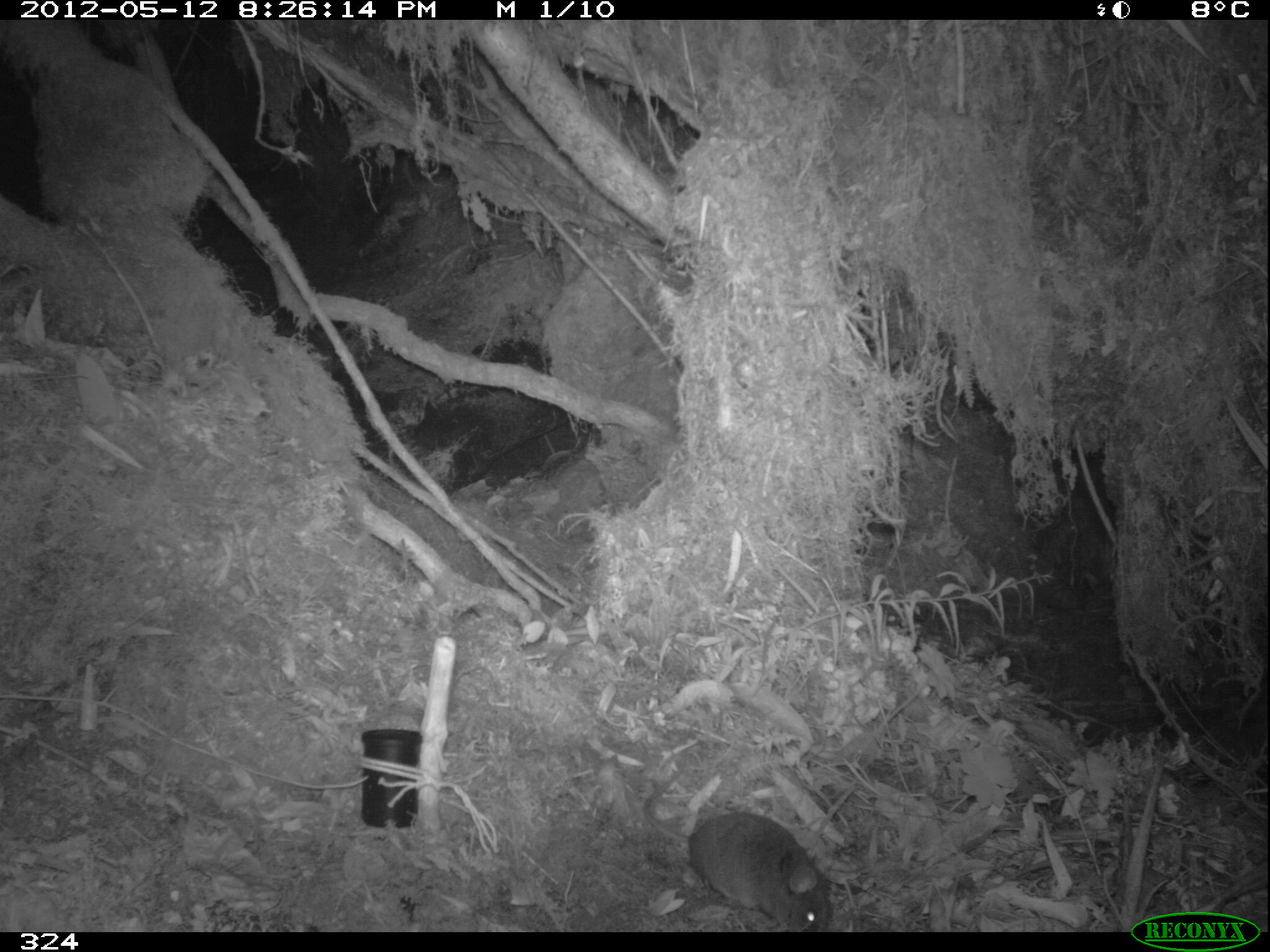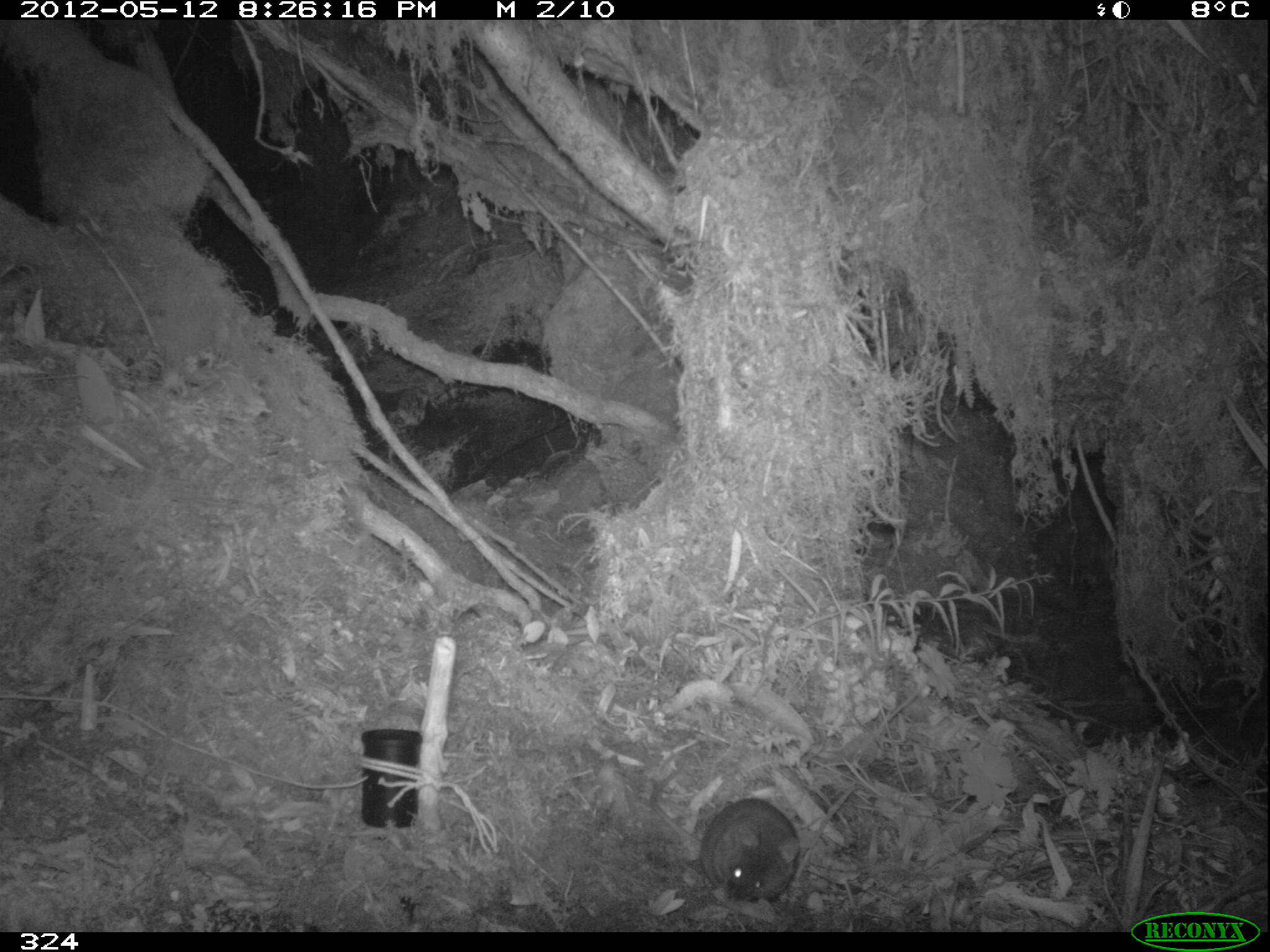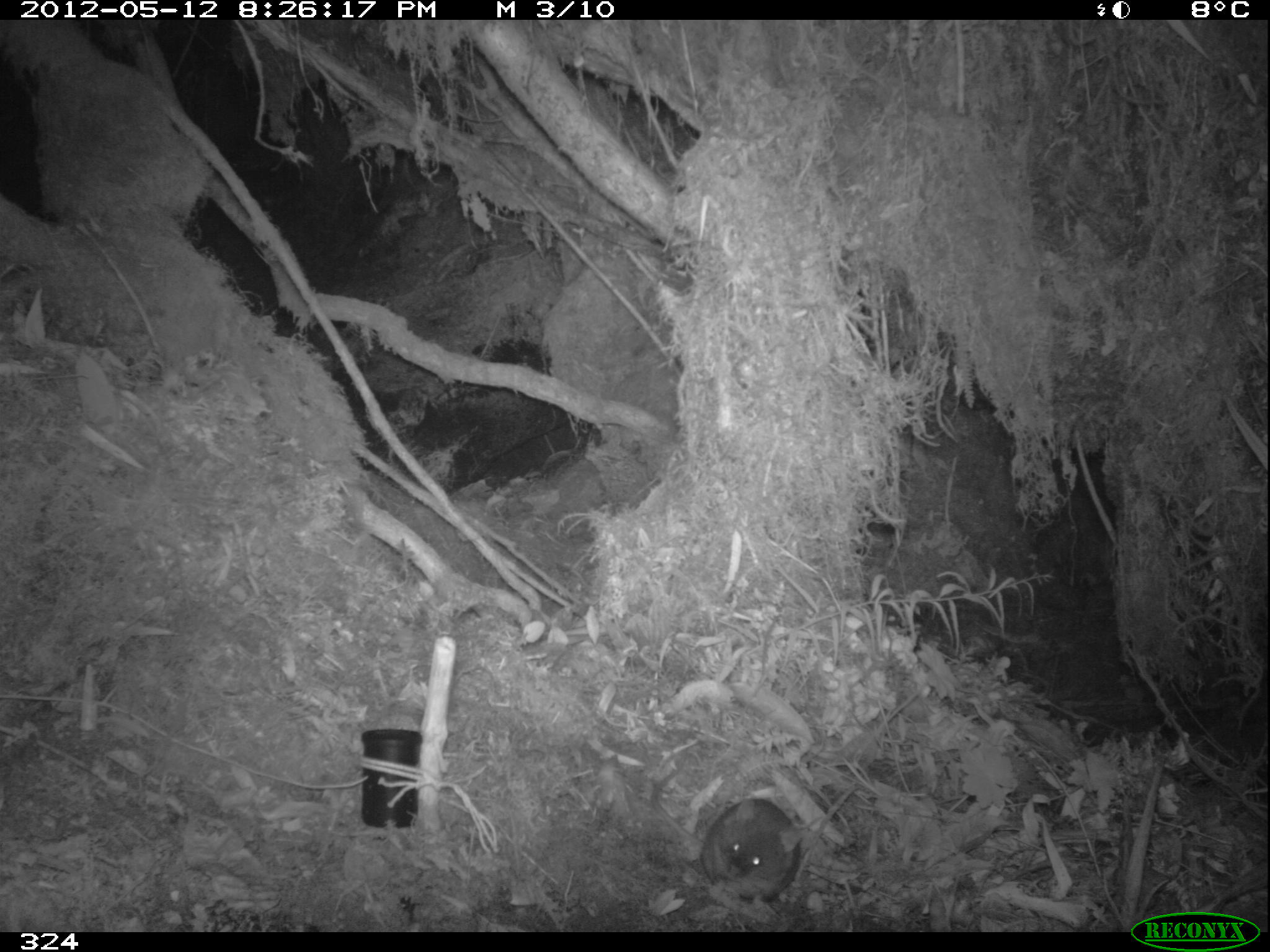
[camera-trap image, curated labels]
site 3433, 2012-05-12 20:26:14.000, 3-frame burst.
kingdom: Animalia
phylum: Chordata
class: Mammalia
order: Rodentia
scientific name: Rodentia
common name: rodents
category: unknown rodent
Unknown rodent (rodents) (Rodentia).